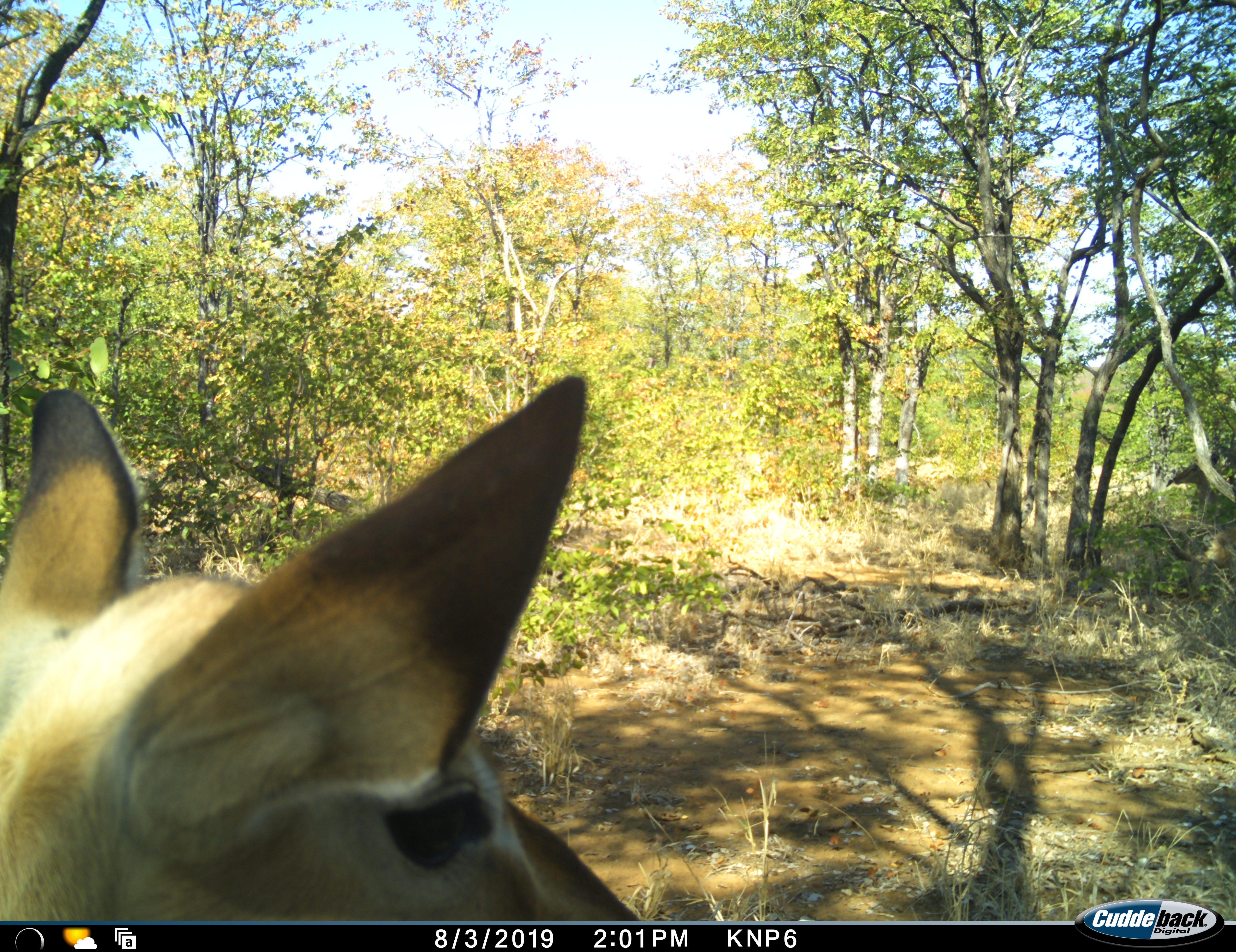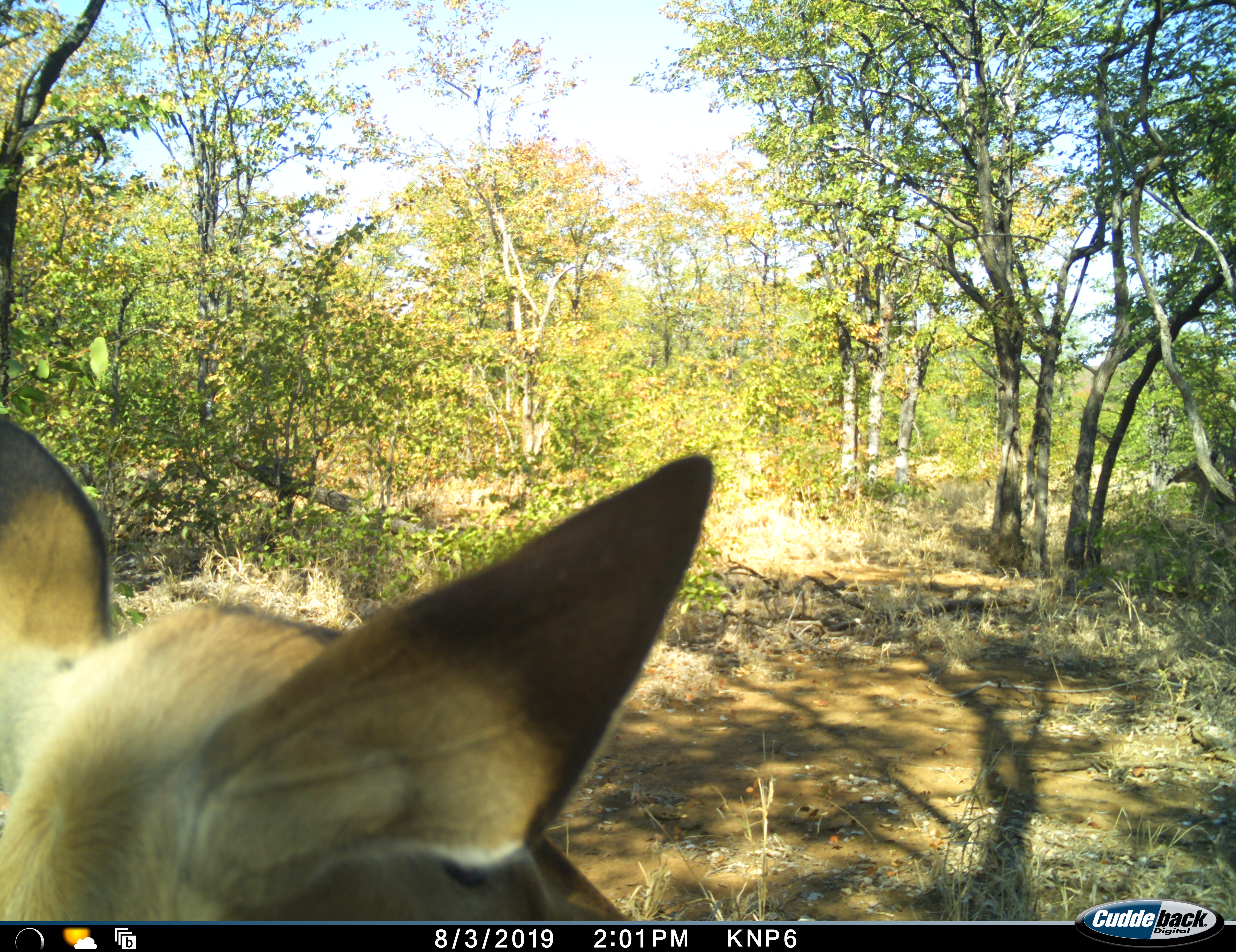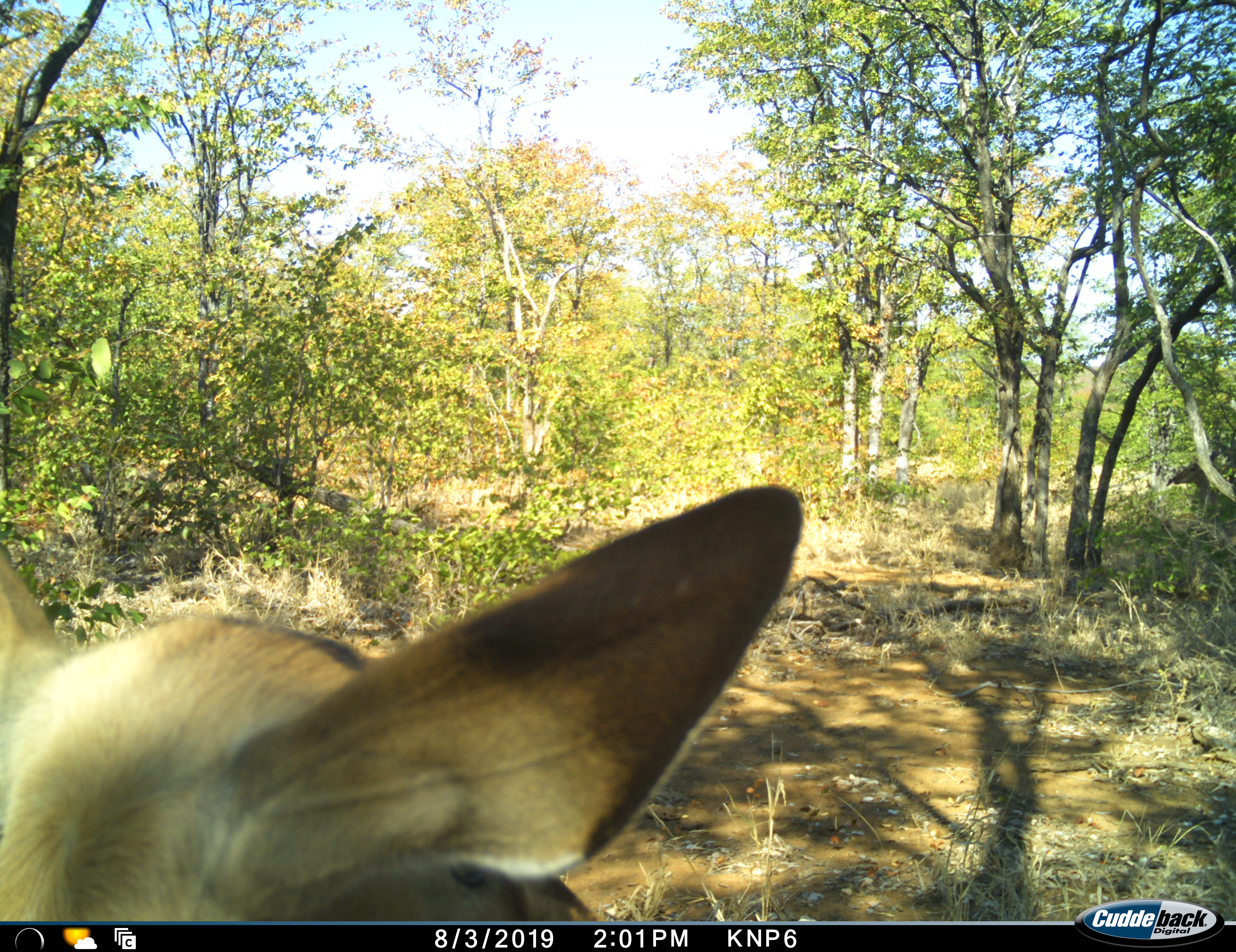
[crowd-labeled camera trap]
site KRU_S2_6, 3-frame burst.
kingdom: Animalia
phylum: Chordata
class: Mammalia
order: Artiodactyla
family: Bovidae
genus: Aepyceros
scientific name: Aepyceros melampus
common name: impala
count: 1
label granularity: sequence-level